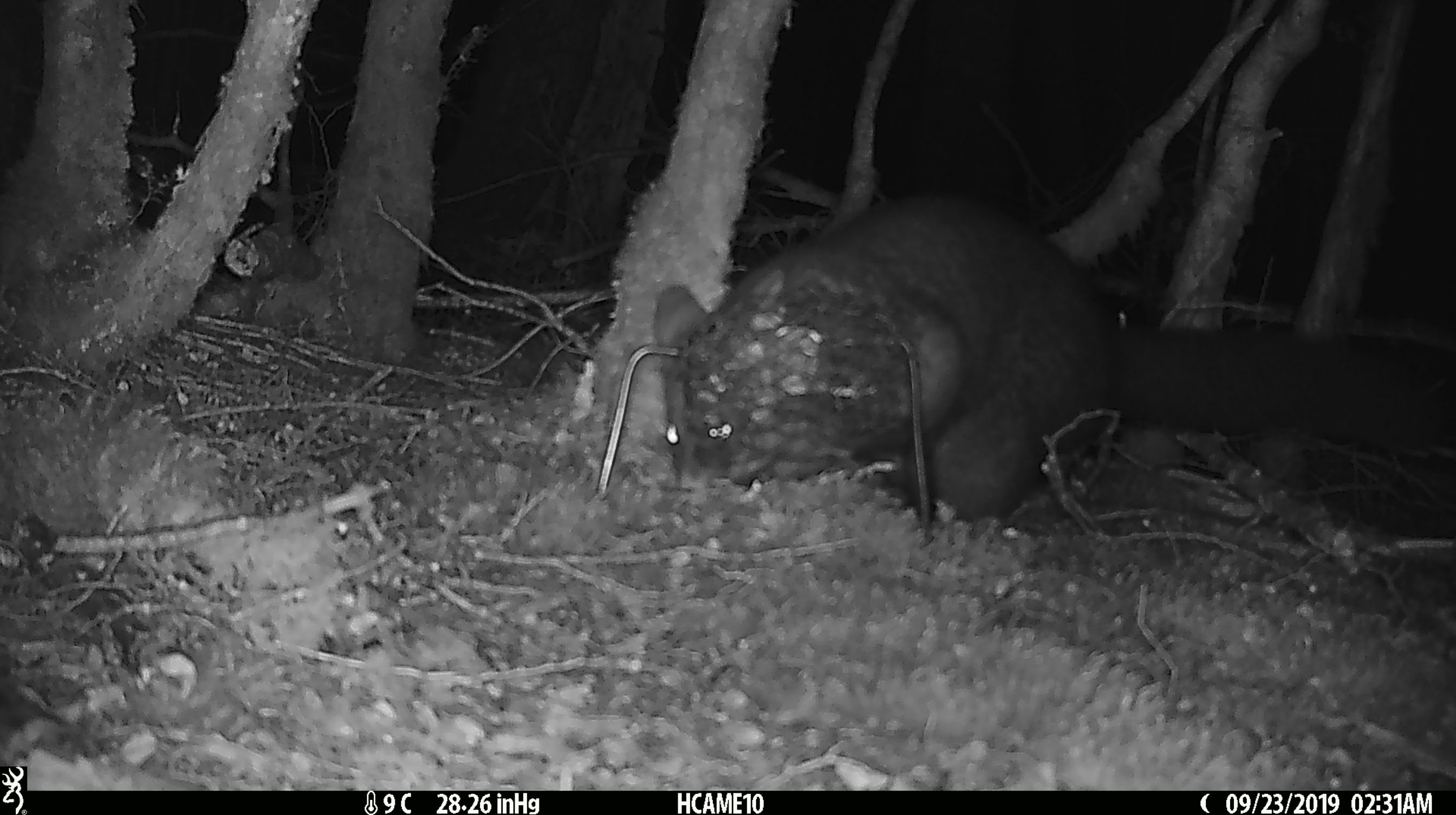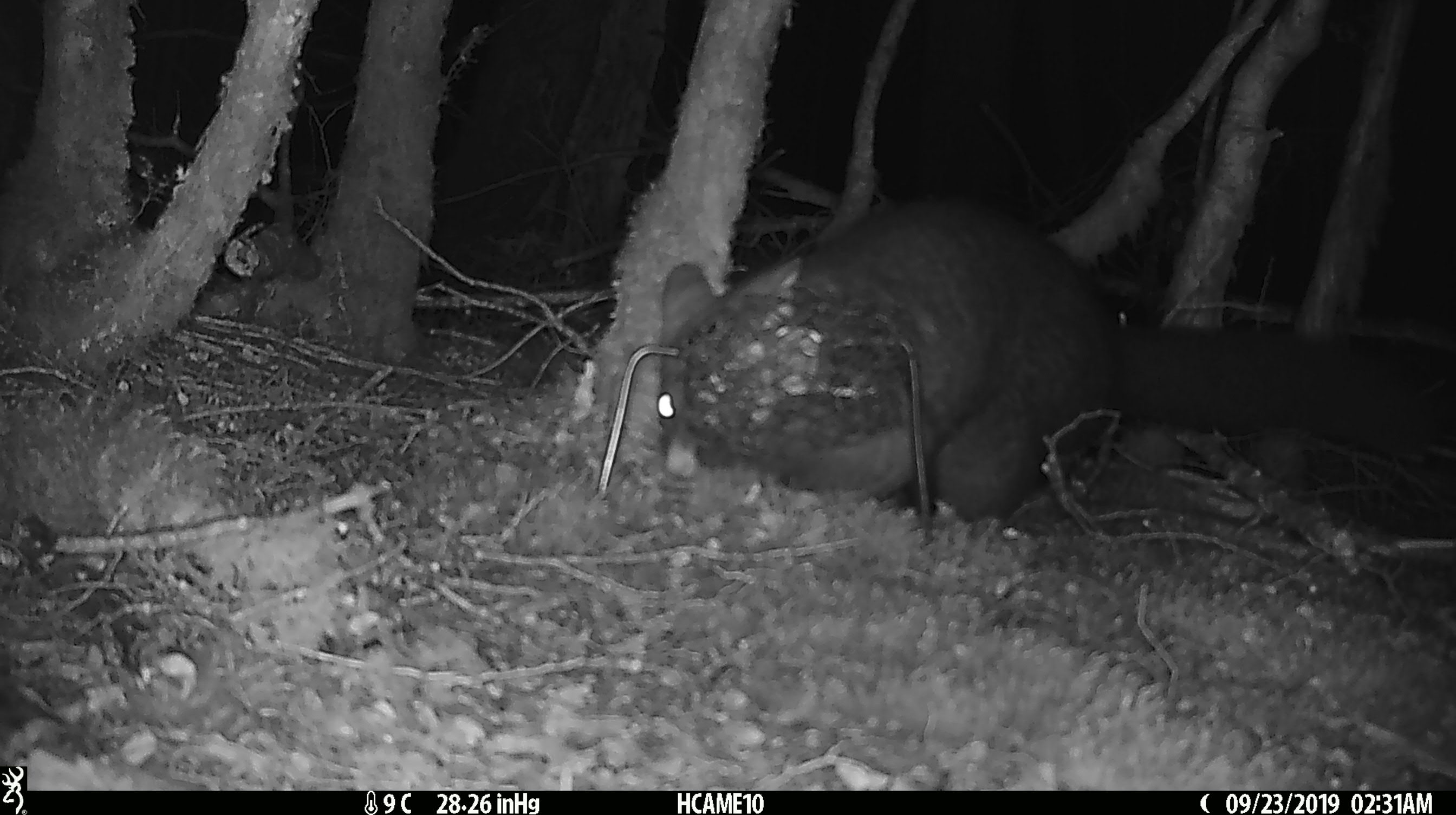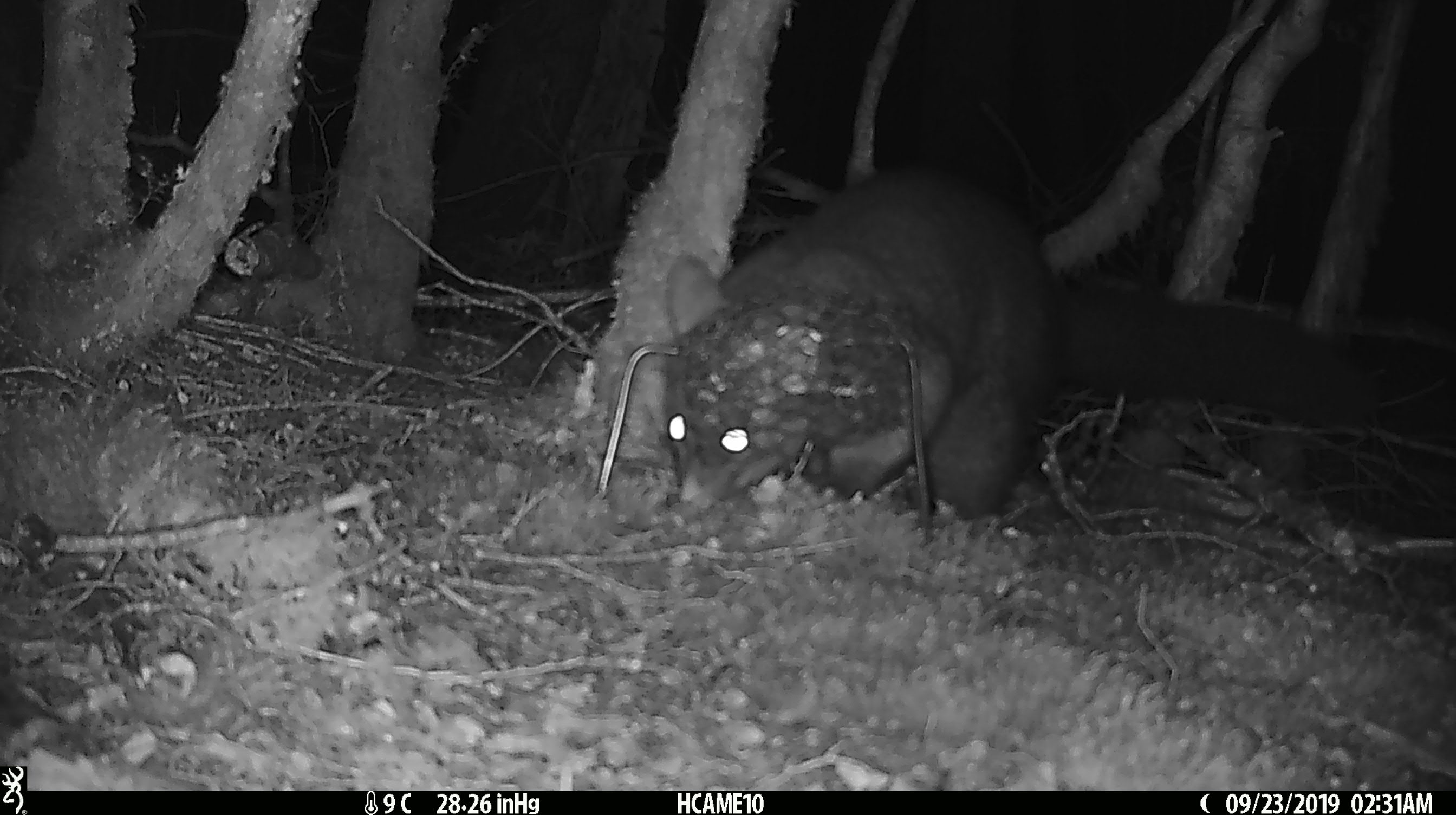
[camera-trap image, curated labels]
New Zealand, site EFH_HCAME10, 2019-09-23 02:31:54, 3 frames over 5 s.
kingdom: Animalia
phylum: Chordata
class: Mammalia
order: Diprotodontia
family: Phalangeridae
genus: Trichosurus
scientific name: Trichosurus vulpecula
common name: common brushtail possum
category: possum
Possum (common brushtail possum) (Trichosurus vulpecula).